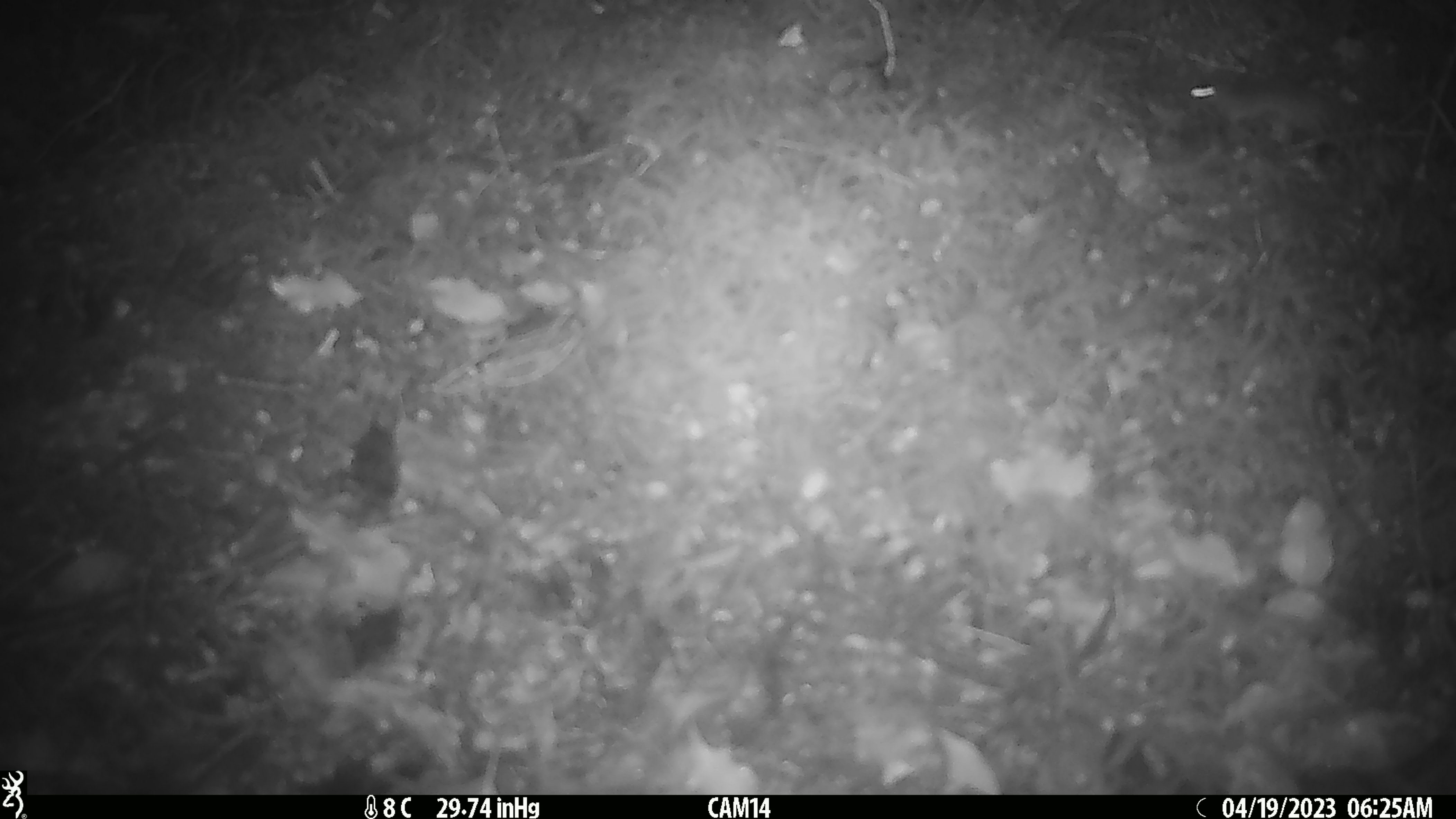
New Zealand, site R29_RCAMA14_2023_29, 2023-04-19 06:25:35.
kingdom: Animalia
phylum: Chordata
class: Mammalia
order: Rodentia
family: Muridae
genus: Mus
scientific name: Mus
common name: mouse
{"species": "mouse (Mus)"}